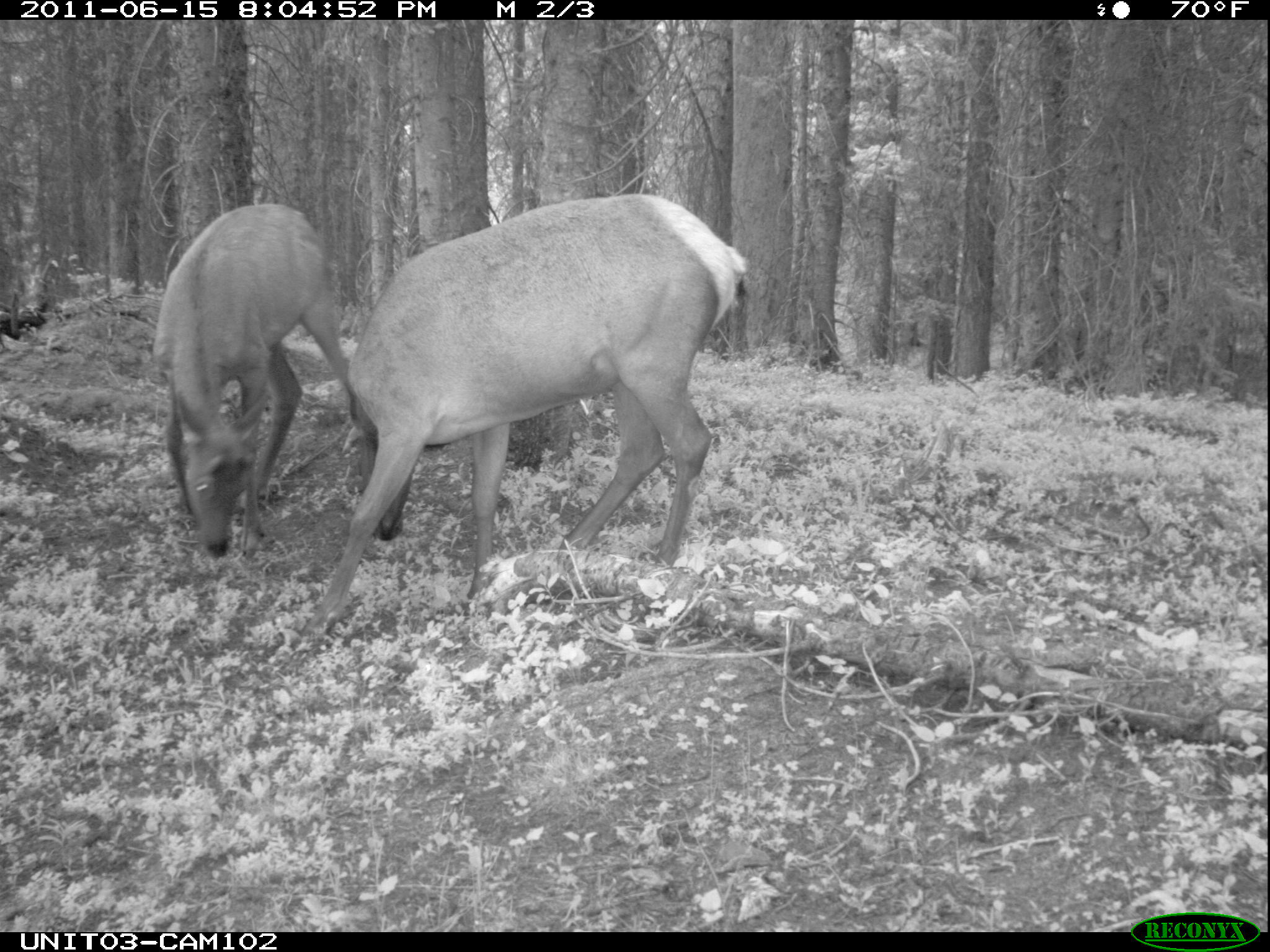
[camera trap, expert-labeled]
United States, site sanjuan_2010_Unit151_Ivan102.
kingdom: Animalia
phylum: Chordata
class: Mammalia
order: Artiodactyla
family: Cervidae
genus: Cervus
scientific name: Cervus elaphus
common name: red deer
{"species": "Cervus elaphus (red deer)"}